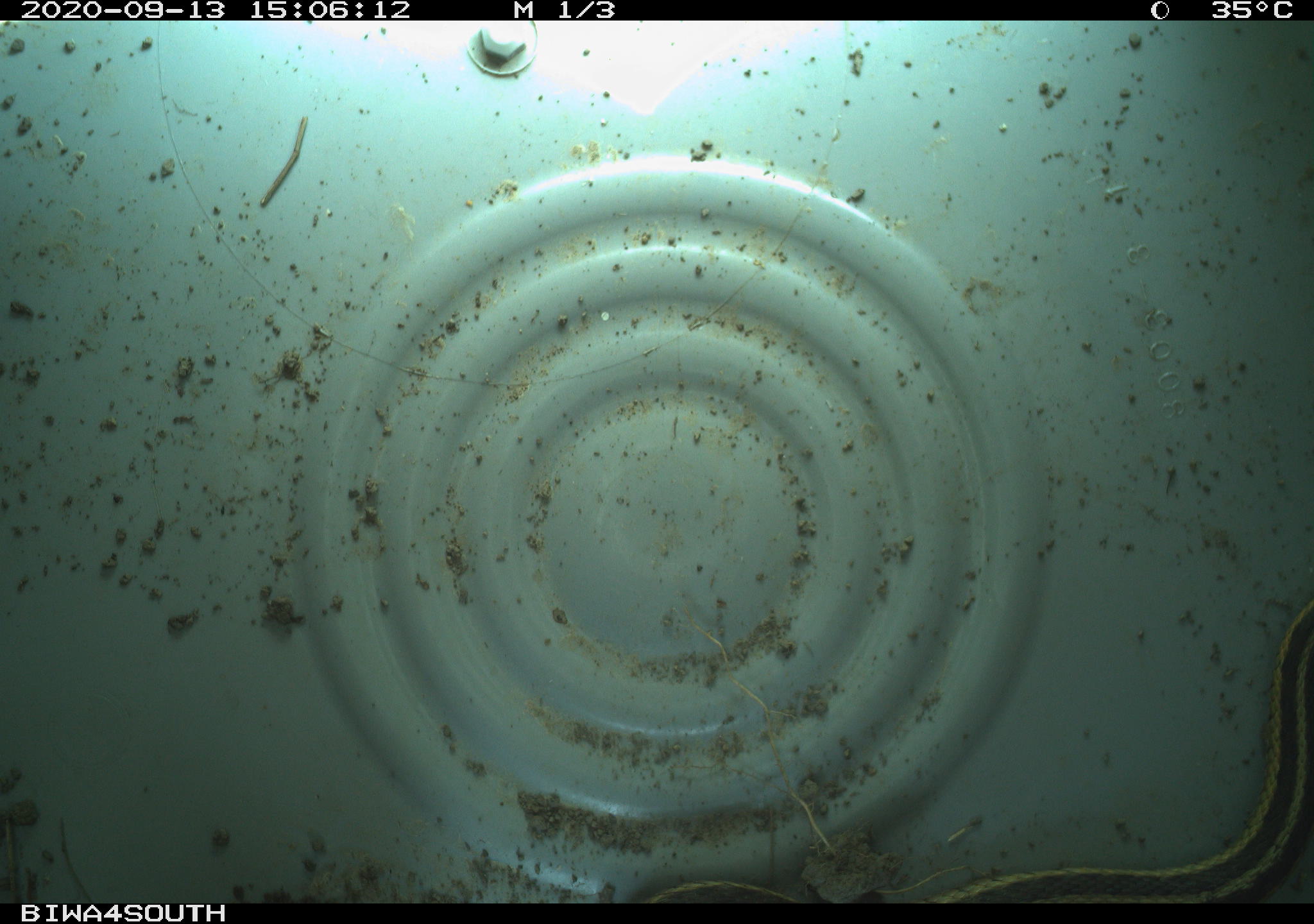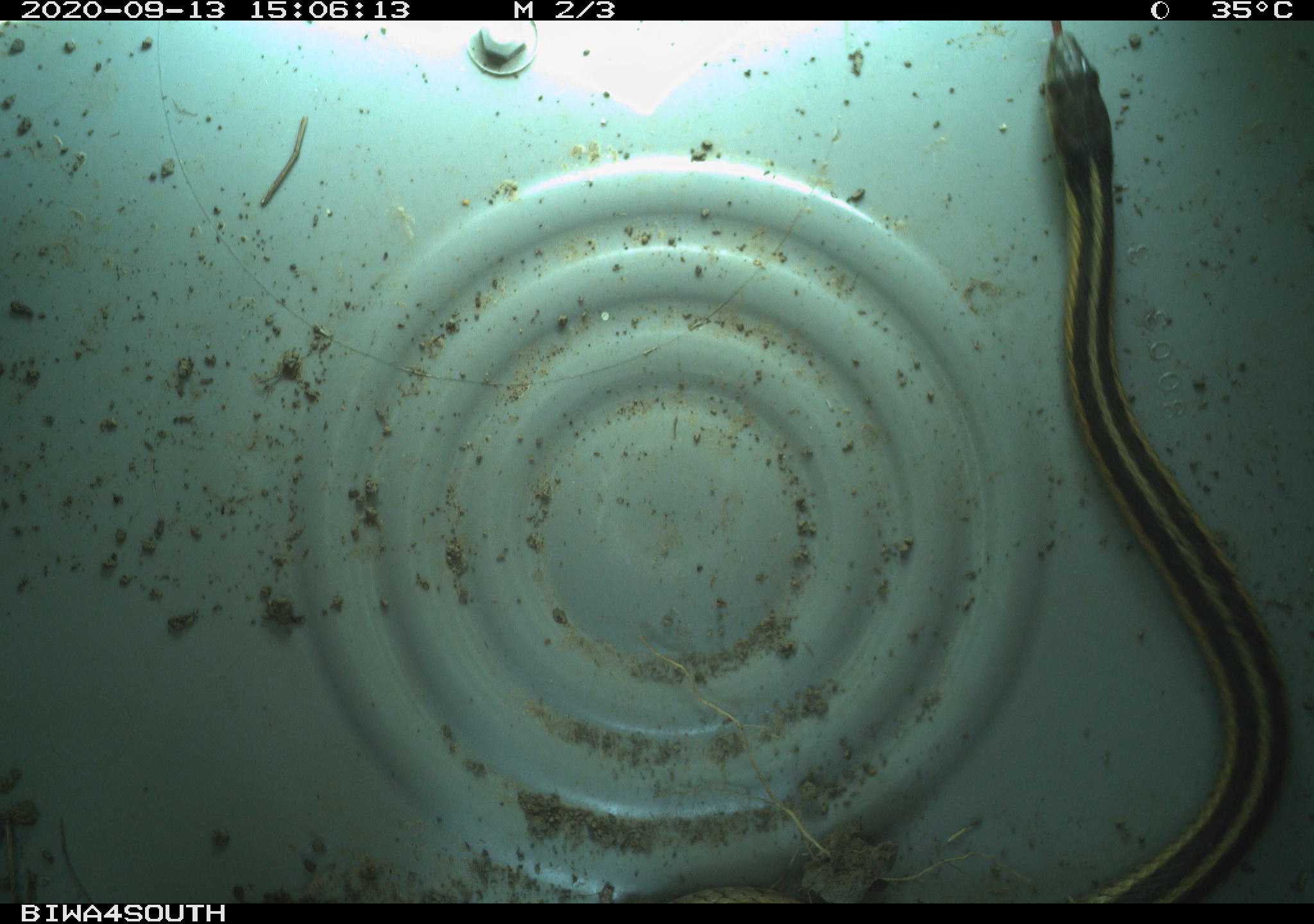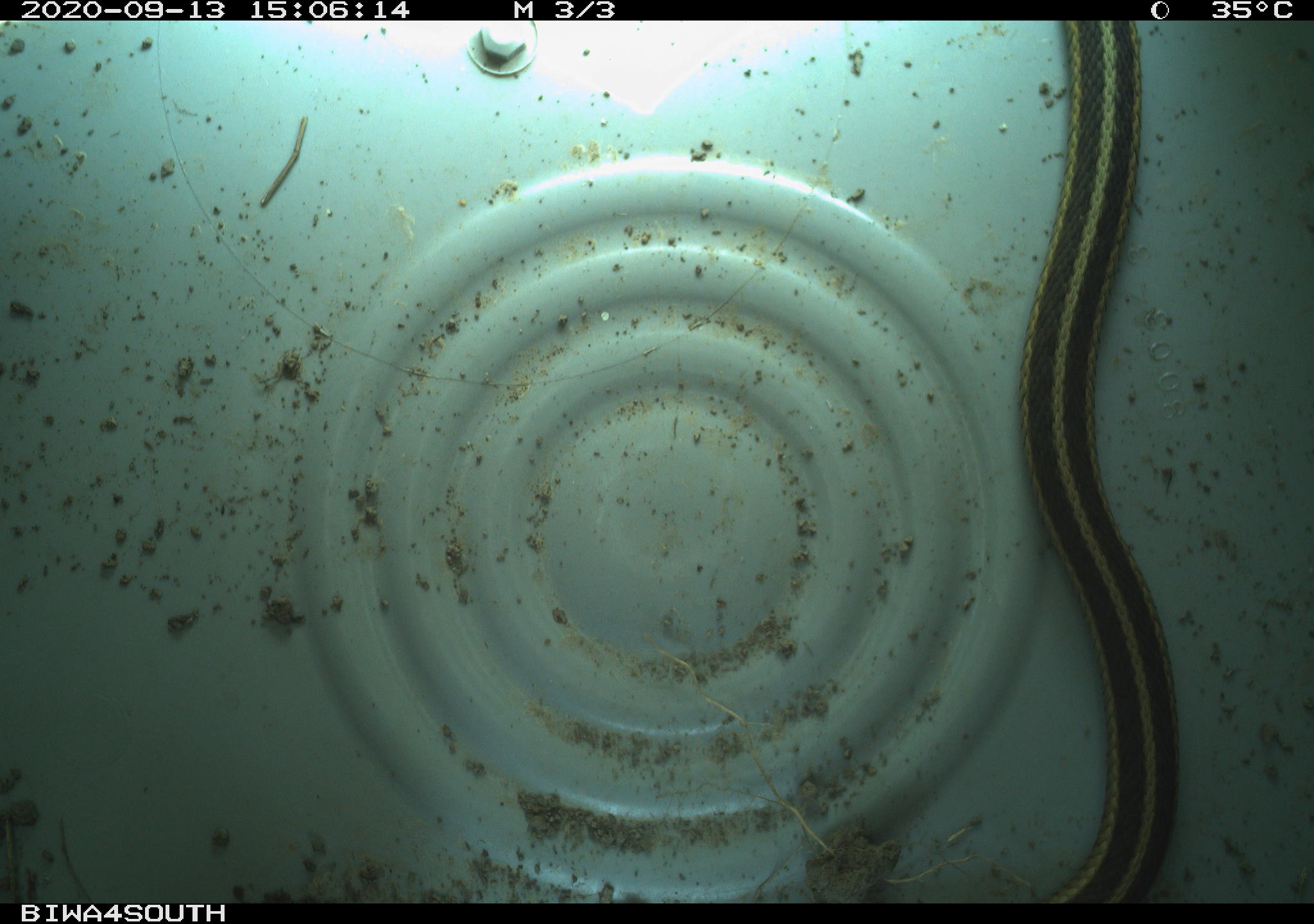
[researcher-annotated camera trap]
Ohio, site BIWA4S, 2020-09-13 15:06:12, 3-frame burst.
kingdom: Animalia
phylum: Chordata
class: Reptilia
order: Squamata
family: Colubridae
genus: Thamnophis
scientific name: Thamnophis sirtalis sirtalis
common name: eastern gartersnake